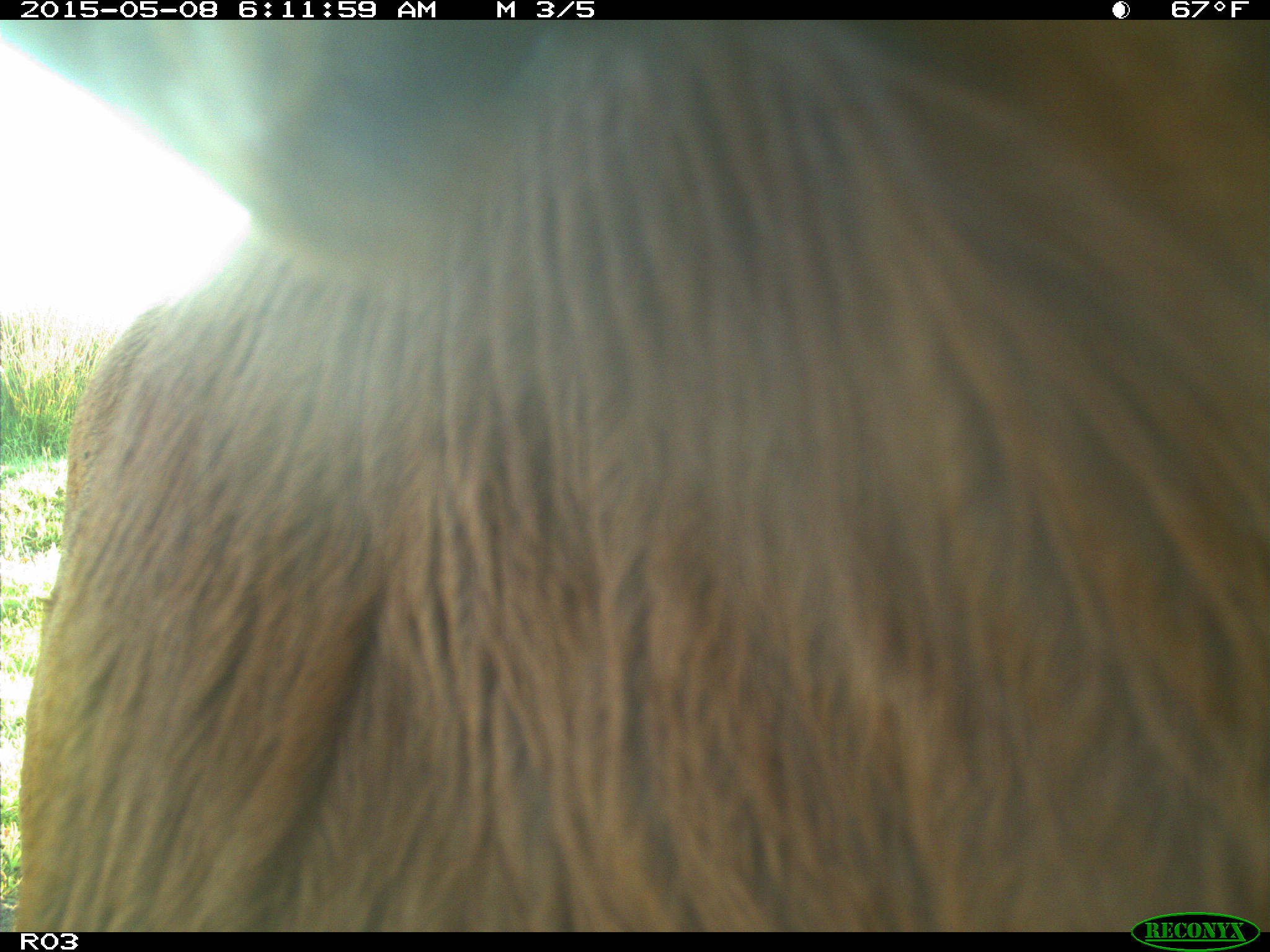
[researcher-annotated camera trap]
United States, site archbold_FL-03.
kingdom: Animalia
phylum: Chordata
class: Mammalia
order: Artiodactyla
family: Bovidae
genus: Bos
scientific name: Bos taurus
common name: domestic cow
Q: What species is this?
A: Bos taurus (domestic cow).